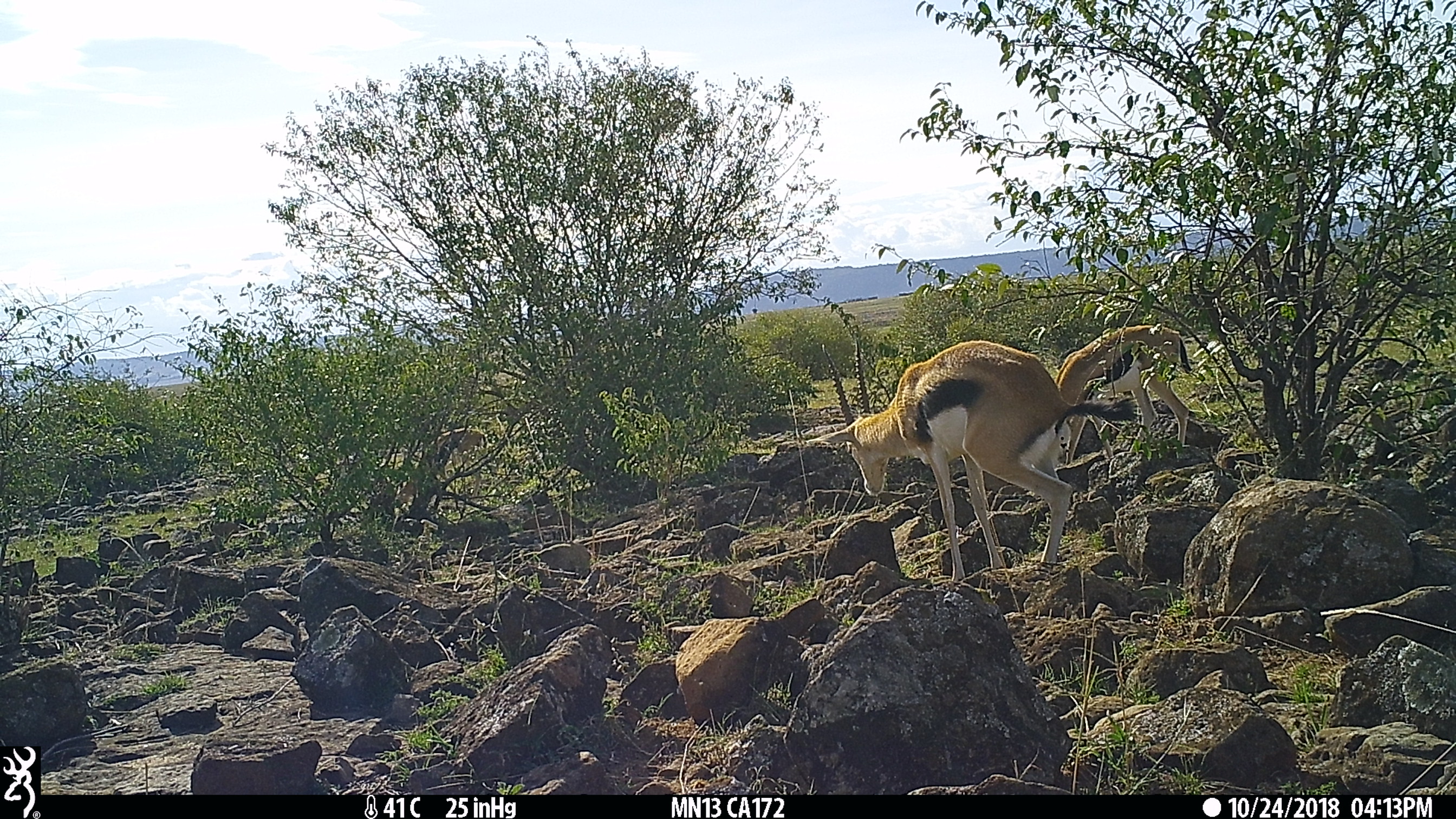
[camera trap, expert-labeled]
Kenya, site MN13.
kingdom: Animalia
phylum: Chordata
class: Mammalia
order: Artiodactyla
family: Bovidae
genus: Eudorcas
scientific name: Eudorcas thomsonii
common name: thomon's gazelle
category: gazelle thomsons